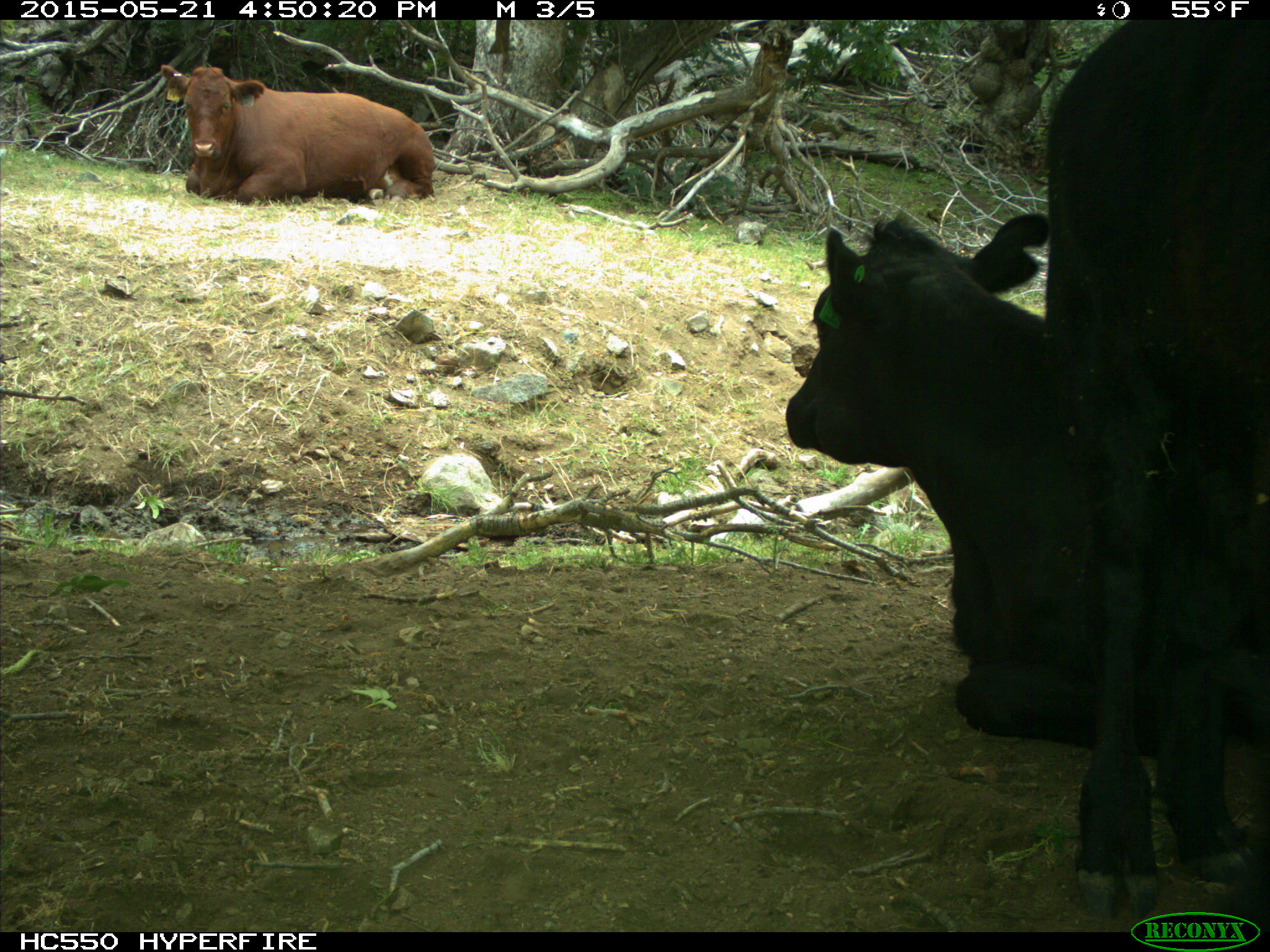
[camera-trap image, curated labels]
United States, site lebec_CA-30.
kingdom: Animalia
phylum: Chordata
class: Mammalia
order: Artiodactyla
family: Bovidae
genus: Bos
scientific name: Bos taurus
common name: domestic cow